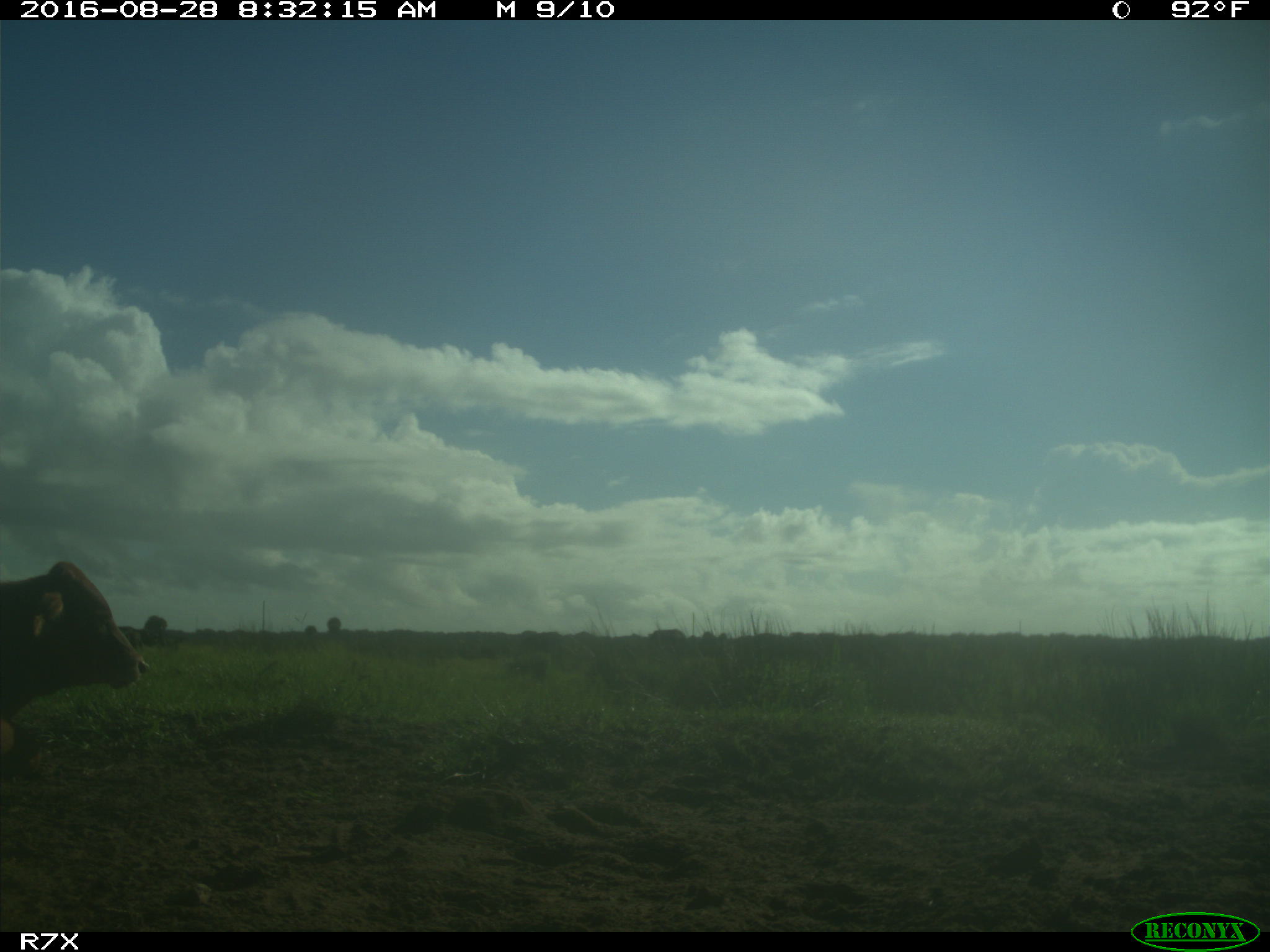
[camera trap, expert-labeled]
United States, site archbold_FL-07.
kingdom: Animalia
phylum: Chordata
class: Mammalia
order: Artiodactyla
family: Bovidae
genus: Bos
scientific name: Bos taurus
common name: domestic cow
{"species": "Bos taurus (domestic cow)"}